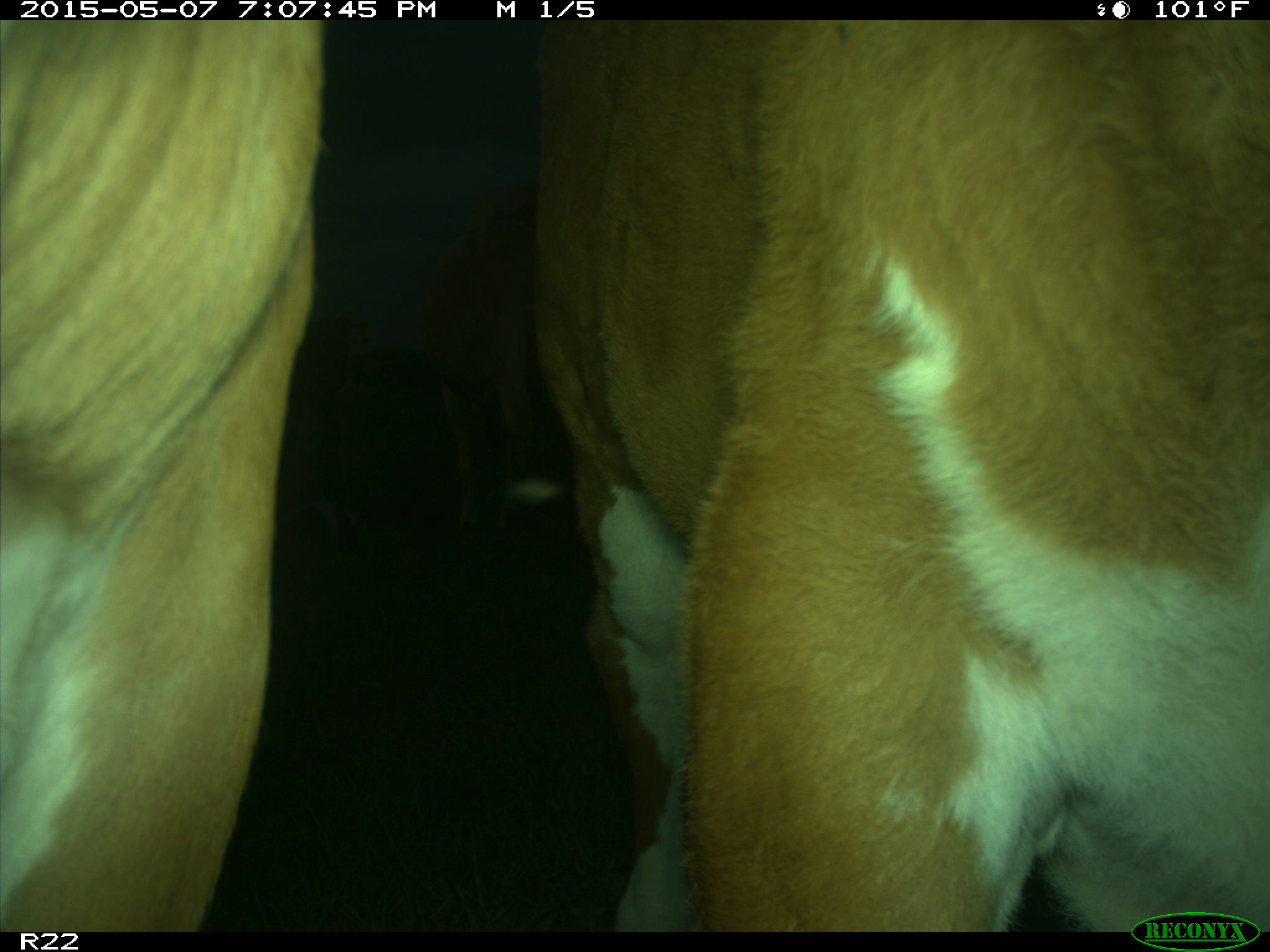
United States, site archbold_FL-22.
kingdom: Animalia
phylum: Chordata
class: Mammalia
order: Artiodactyla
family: Bovidae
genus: Bos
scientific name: Bos taurus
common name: domestic cow